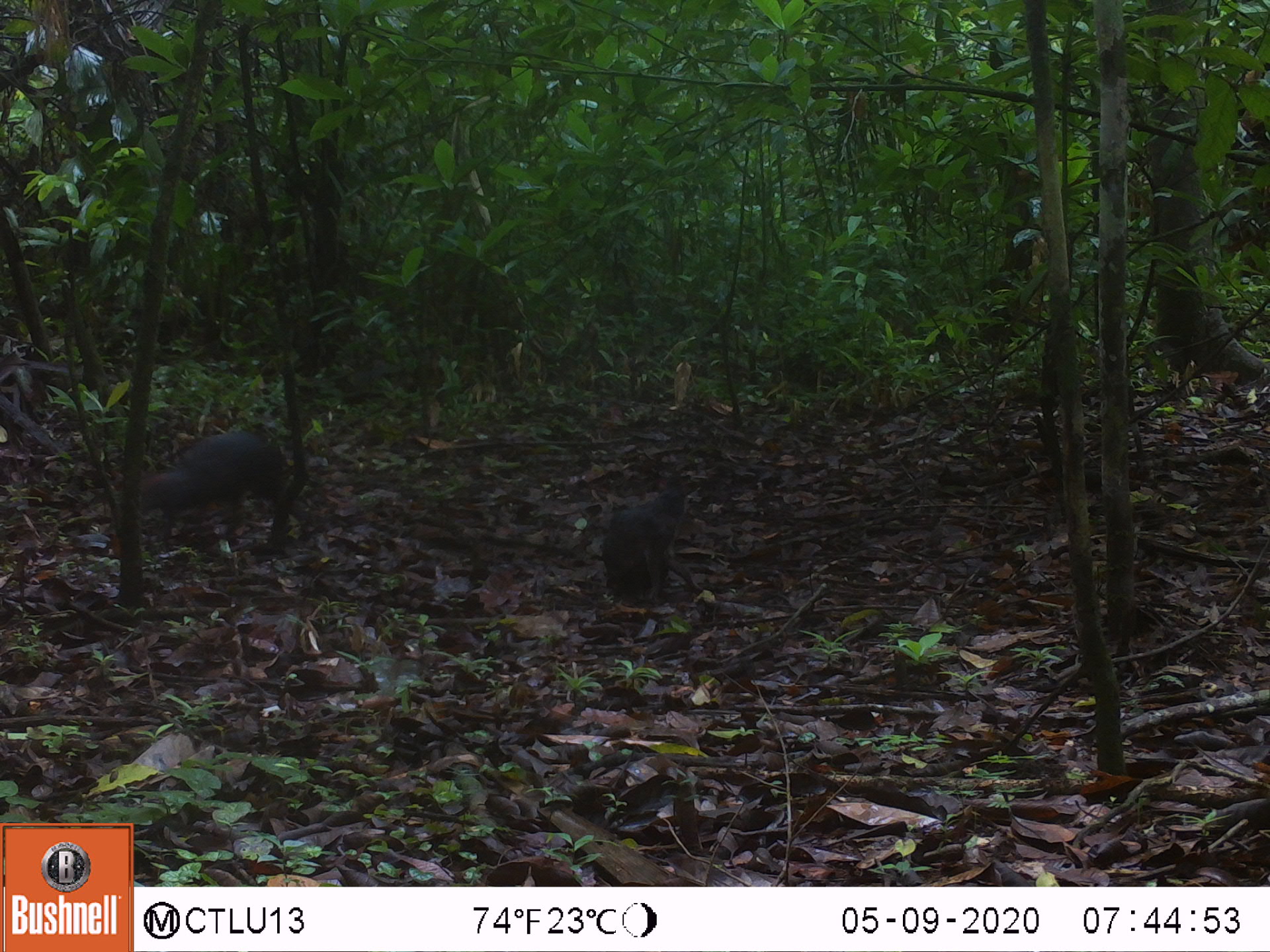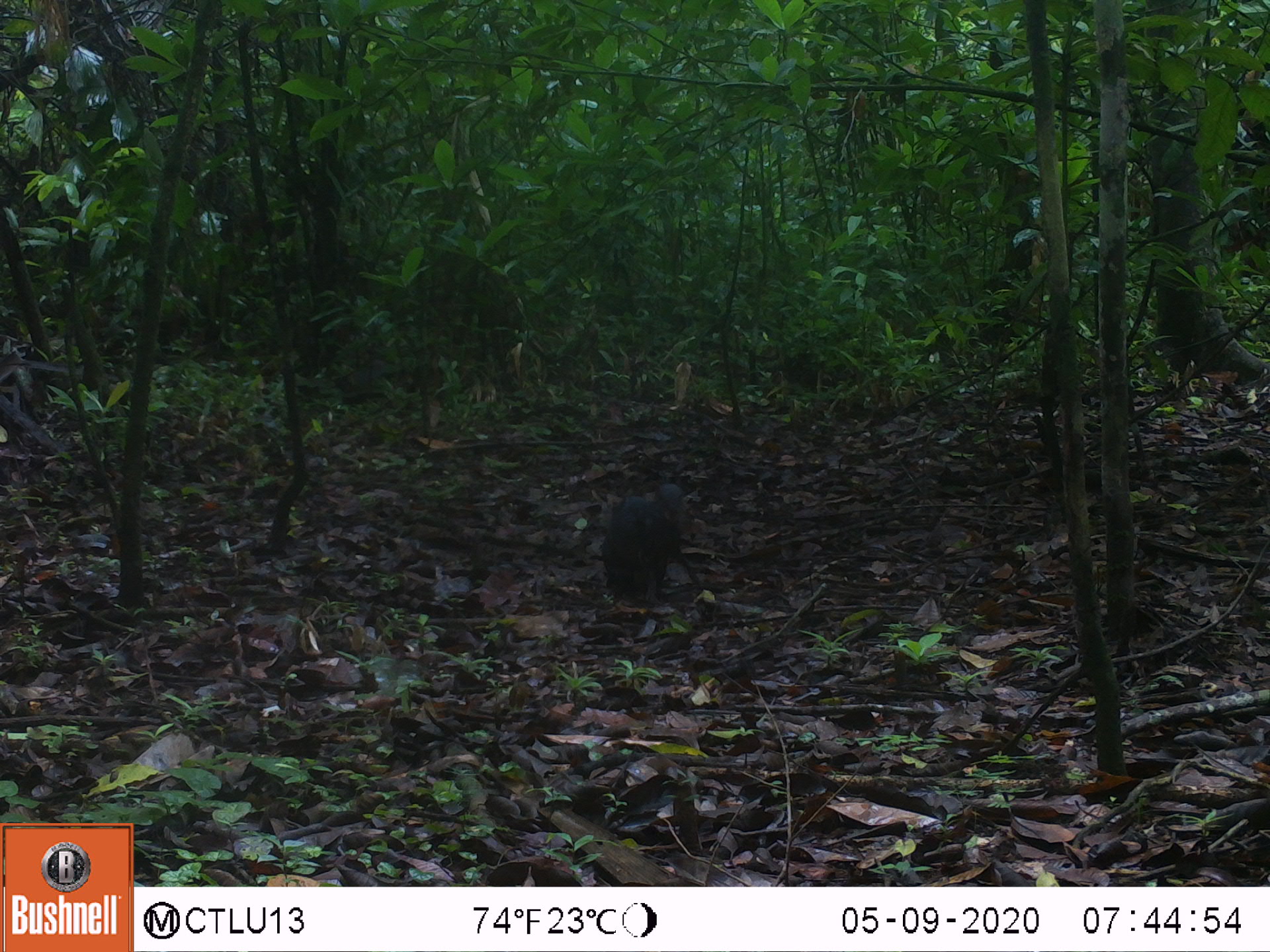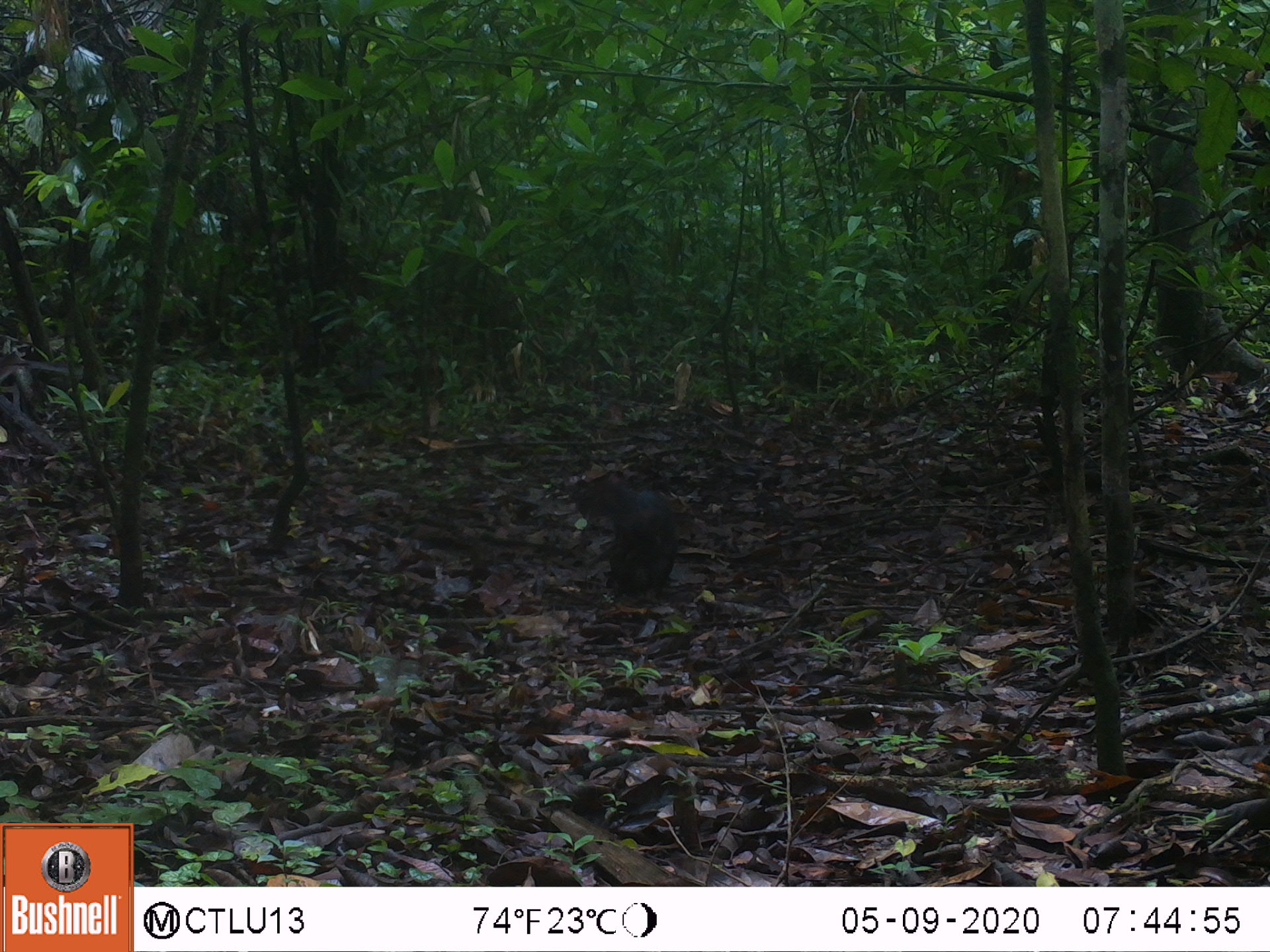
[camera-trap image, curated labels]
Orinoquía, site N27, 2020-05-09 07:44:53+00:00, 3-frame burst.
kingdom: Animalia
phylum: Chordata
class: Mammalia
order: Rodentia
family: Dasyproctidae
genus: Dasyprocta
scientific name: Dasyprocta fuliginosa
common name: black agouti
Black agouti (Dasyprocta fuliginosa).